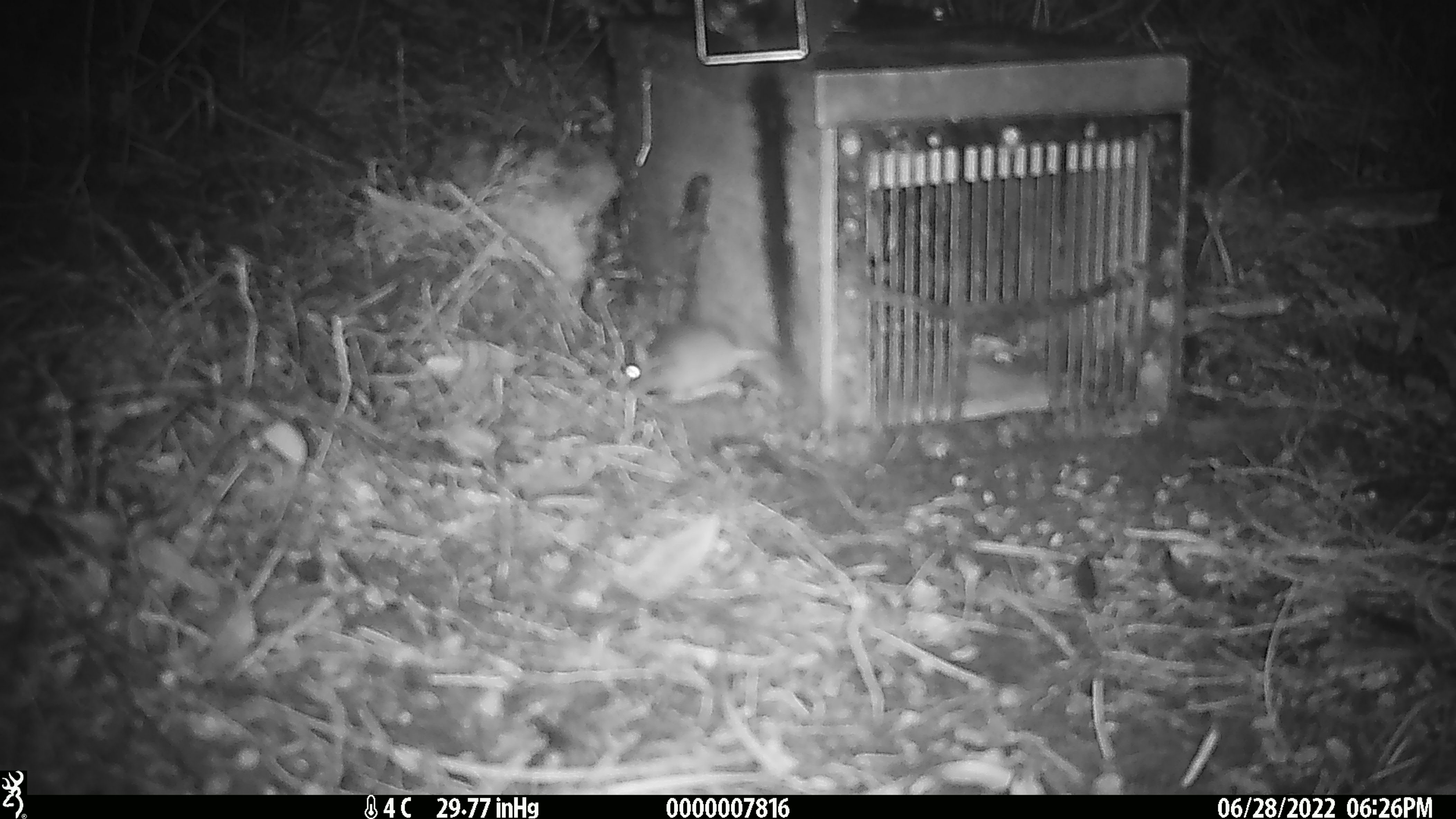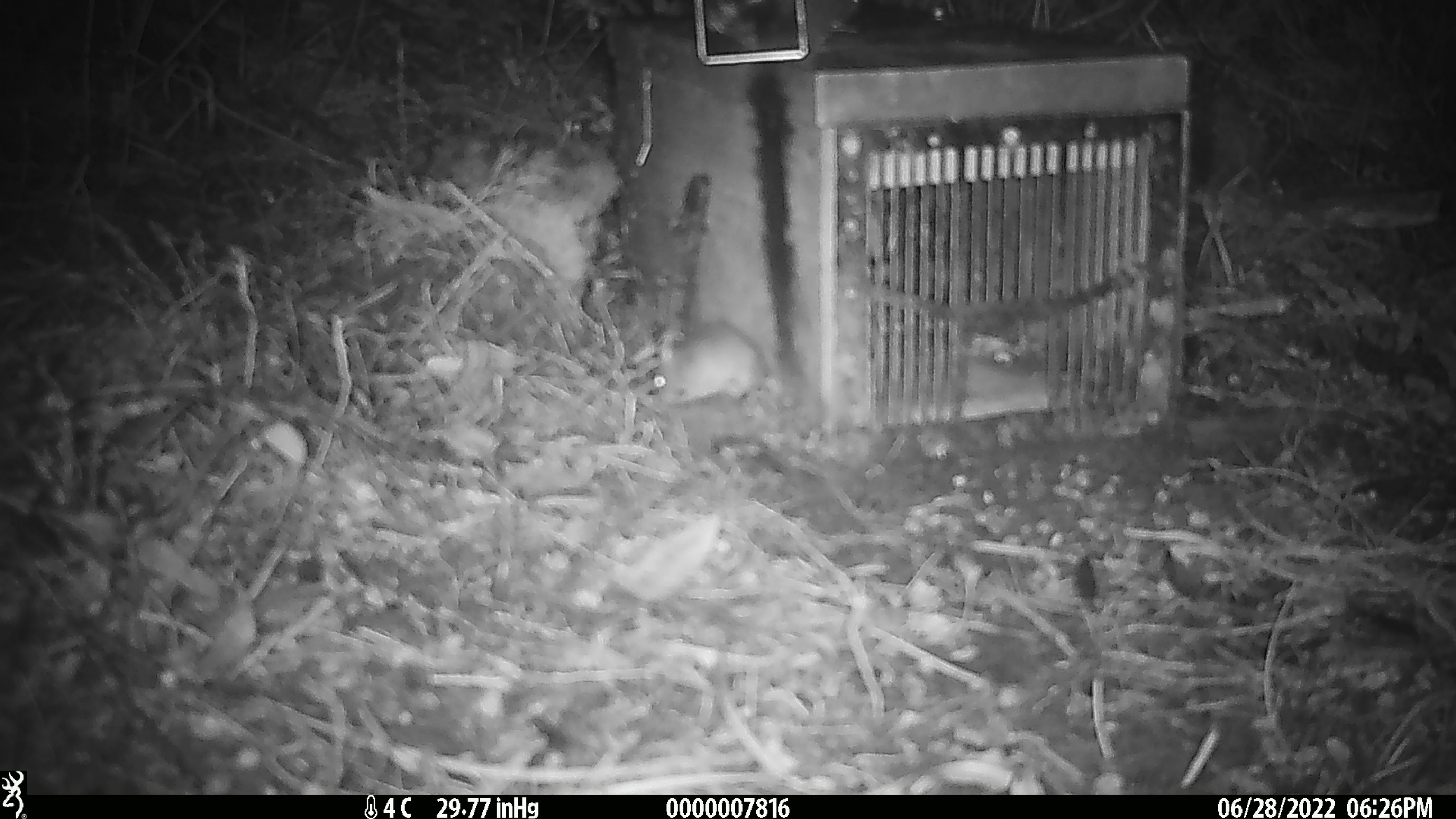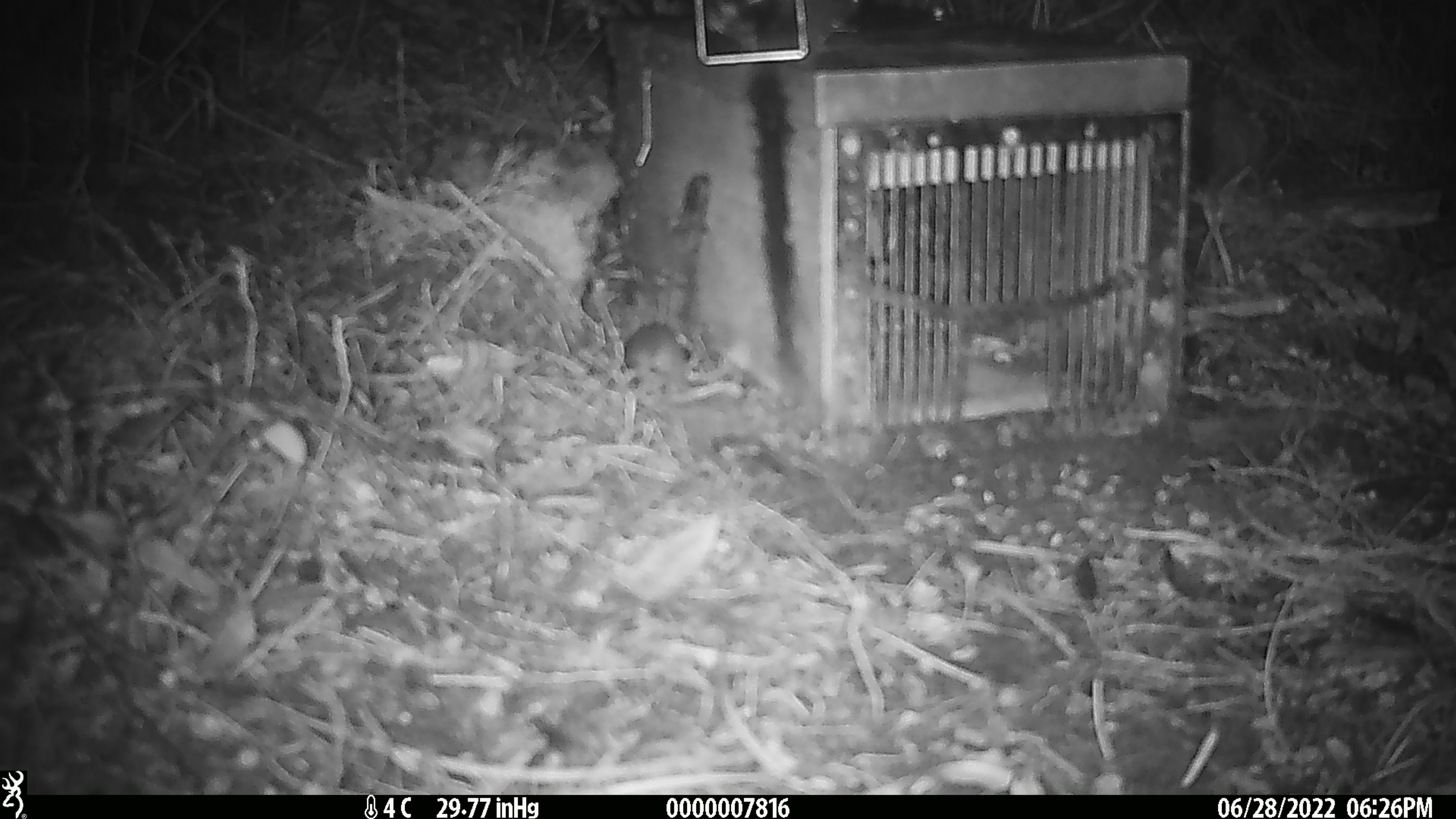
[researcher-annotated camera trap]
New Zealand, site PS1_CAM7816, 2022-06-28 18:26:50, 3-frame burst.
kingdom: Animalia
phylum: Chordata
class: Mammalia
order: Rodentia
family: Muridae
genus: Mus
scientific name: Mus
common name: mouse